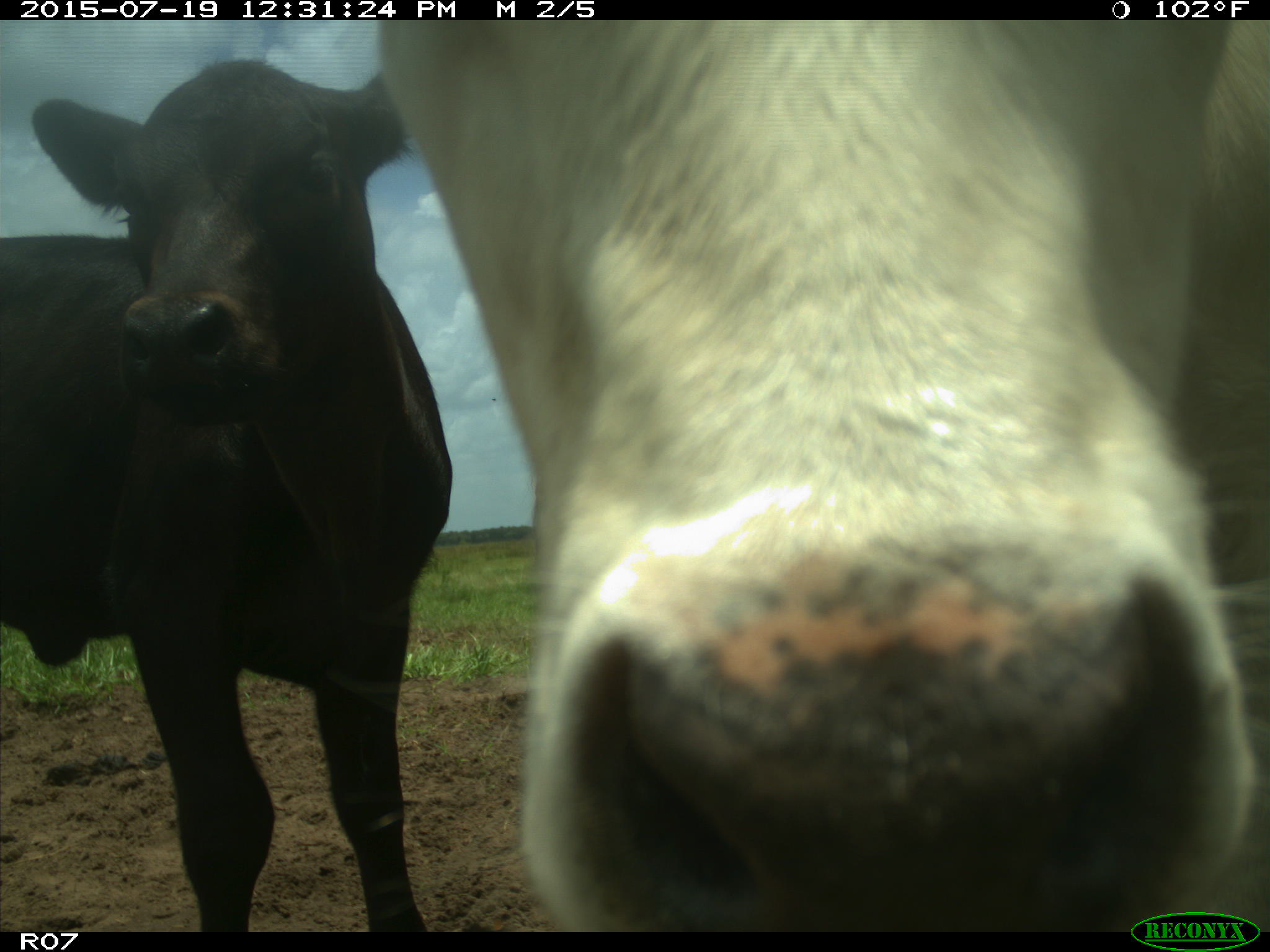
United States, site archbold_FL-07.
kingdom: Animalia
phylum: Chordata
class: Mammalia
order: Artiodactyla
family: Bovidae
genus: Bos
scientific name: Bos taurus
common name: domestic cow